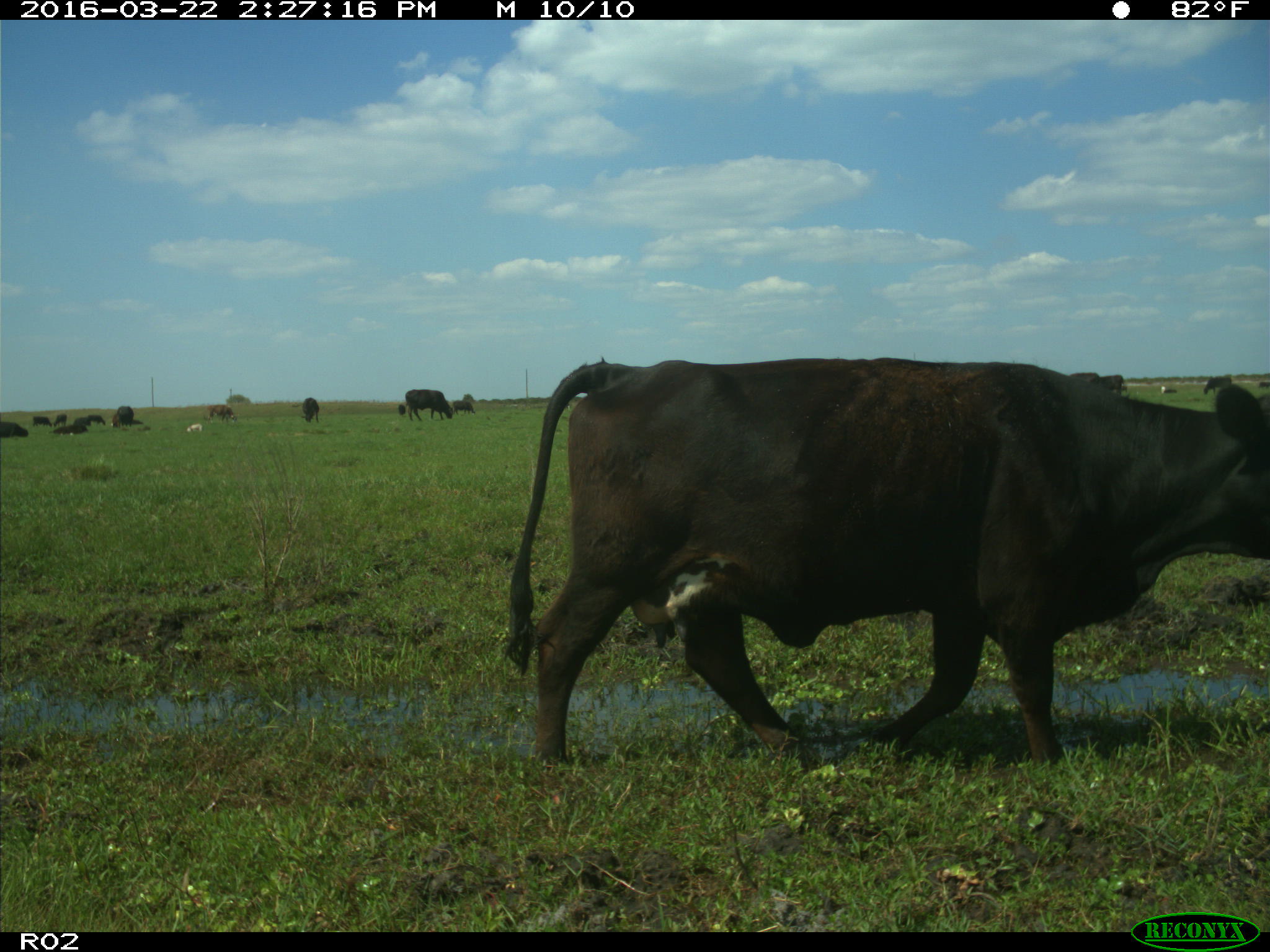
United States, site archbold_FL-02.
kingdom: Animalia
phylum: Chordata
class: Mammalia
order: Artiodactyla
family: Bovidae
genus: Bos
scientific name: Bos taurus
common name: domestic cow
Bos taurus (domestic cow).